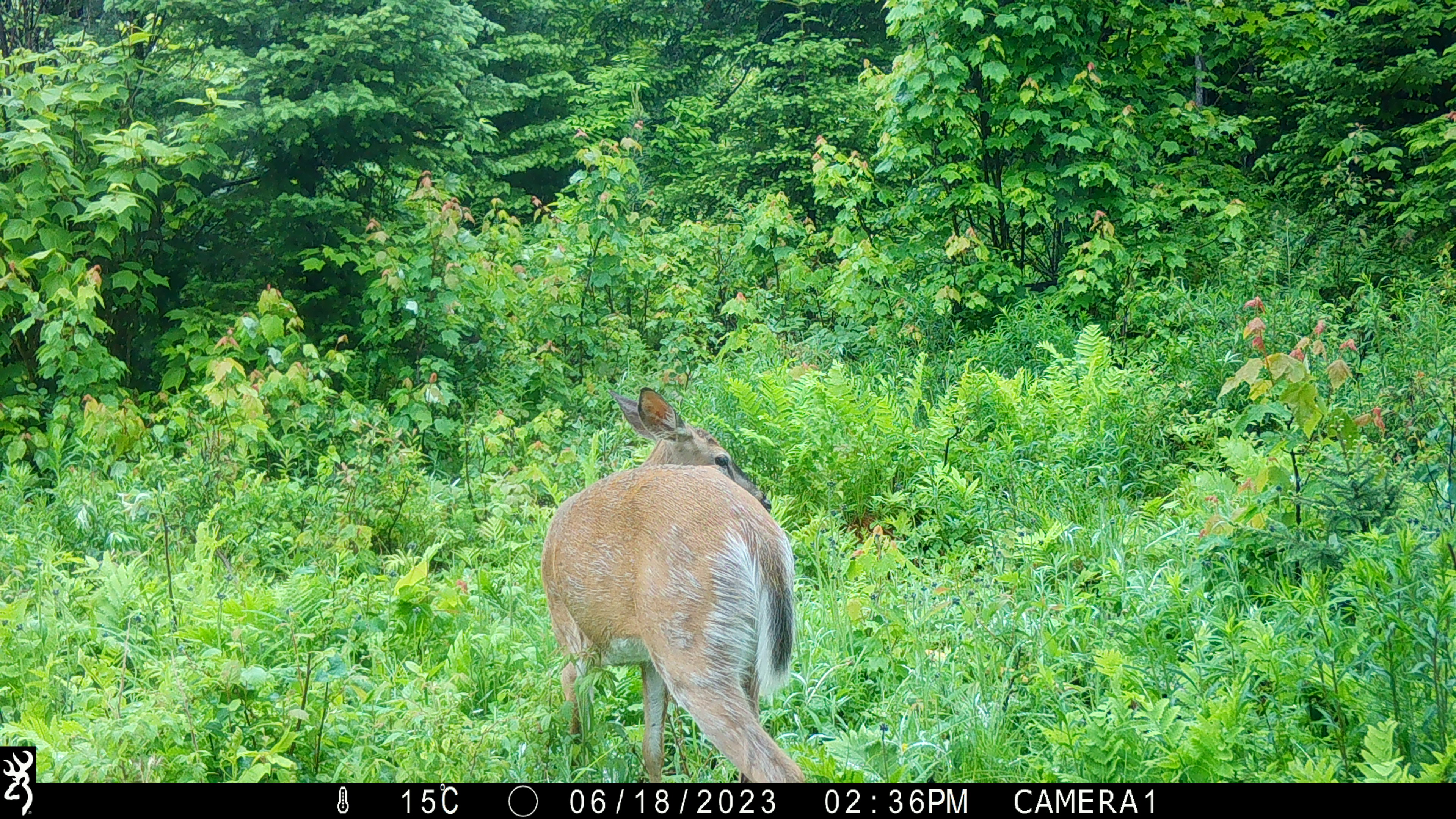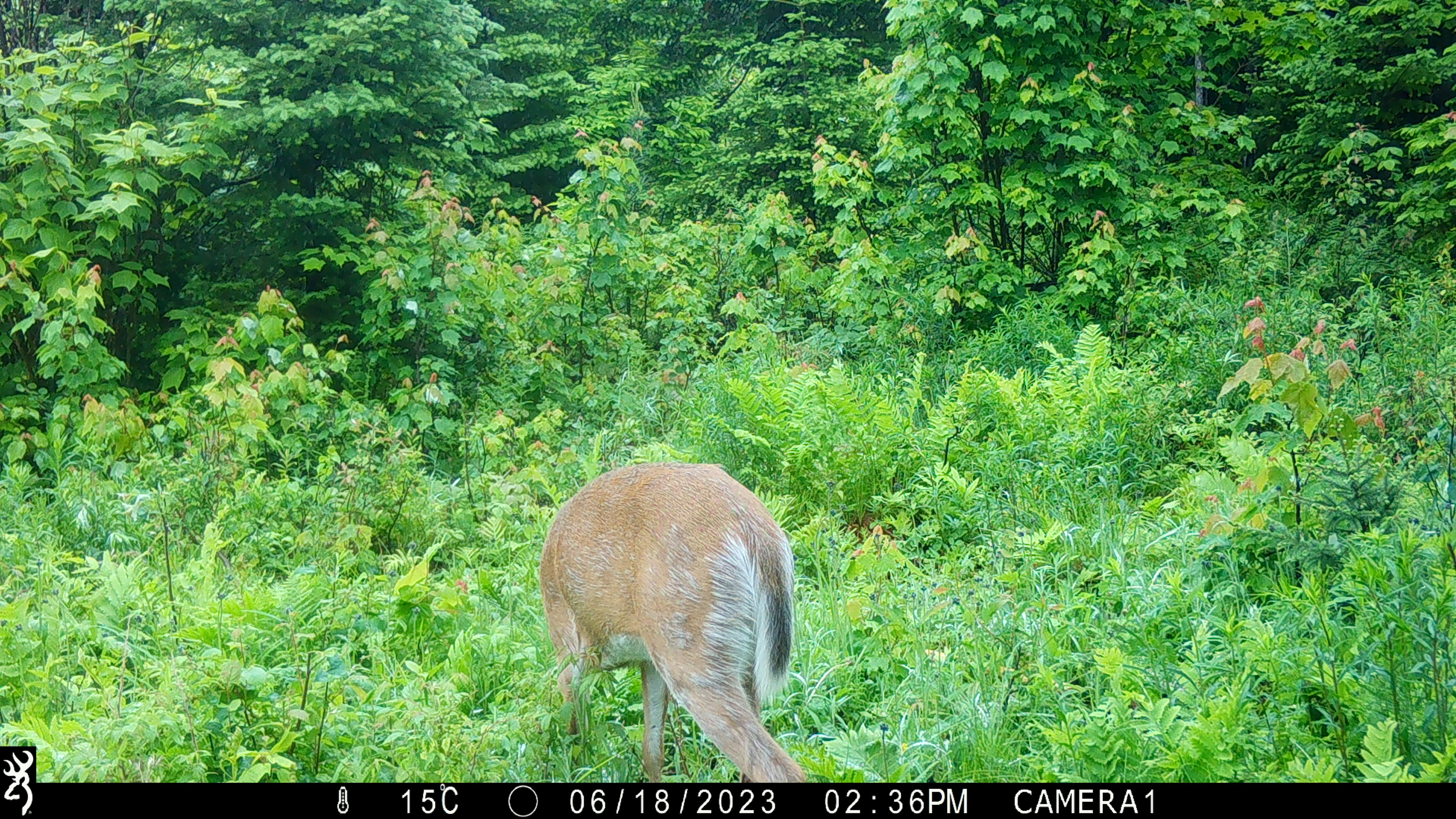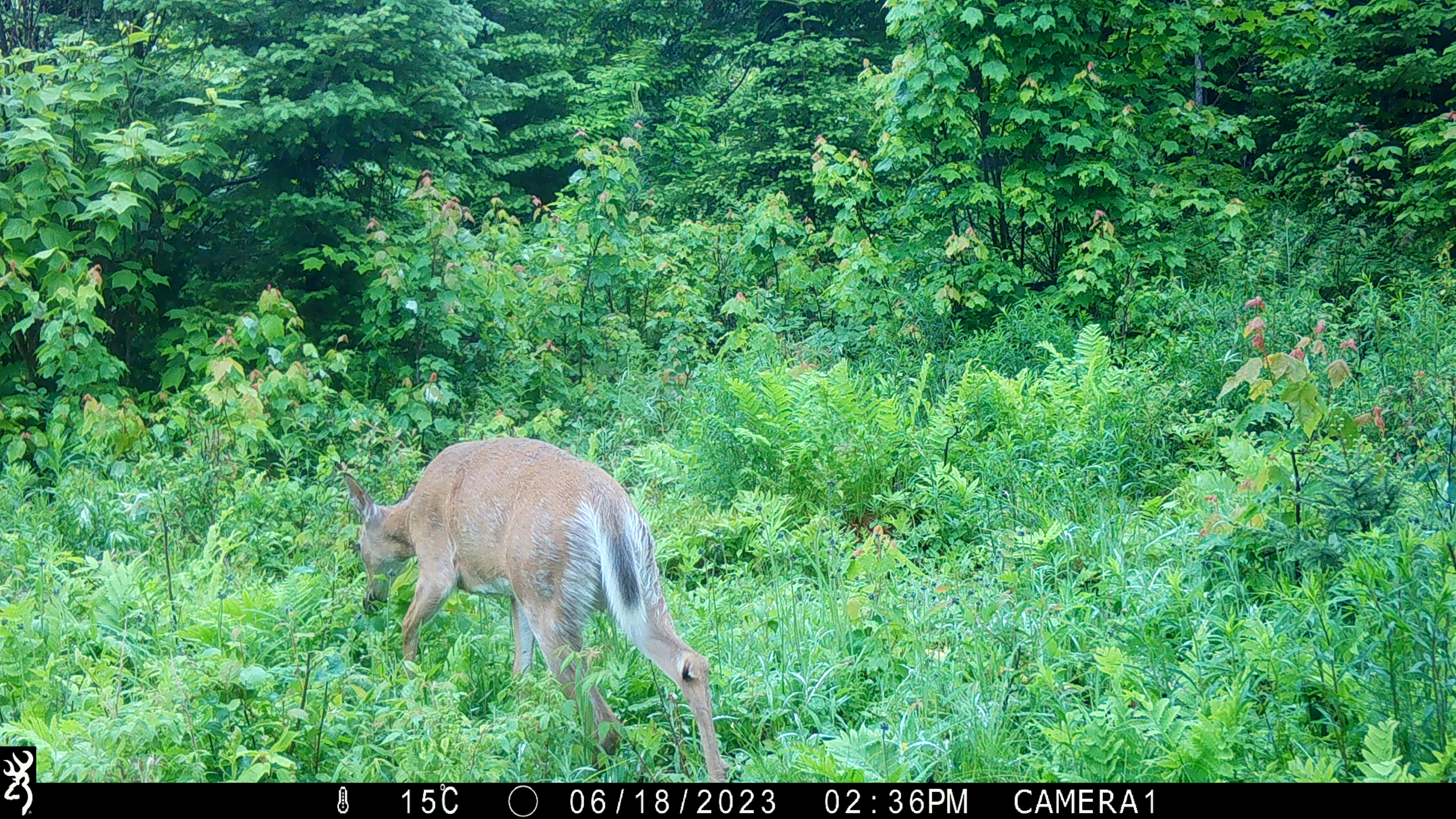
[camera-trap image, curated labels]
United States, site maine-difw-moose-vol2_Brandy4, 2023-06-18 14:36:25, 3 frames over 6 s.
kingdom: Animalia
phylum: Chordata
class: Mammalia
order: Artiodactyla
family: Cervidae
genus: Odocoileus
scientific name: Odocoileus virginianus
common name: white-tailed deer